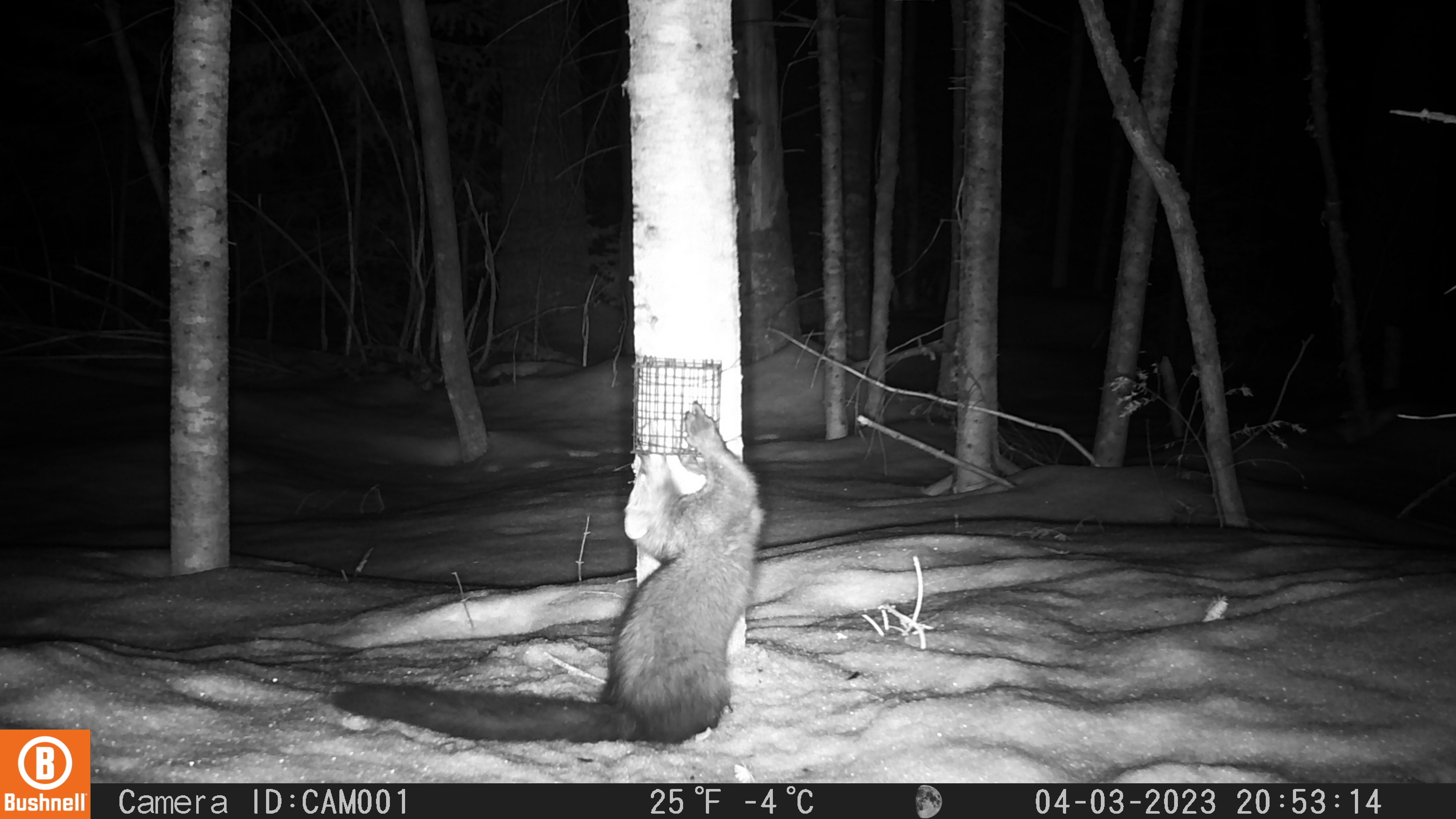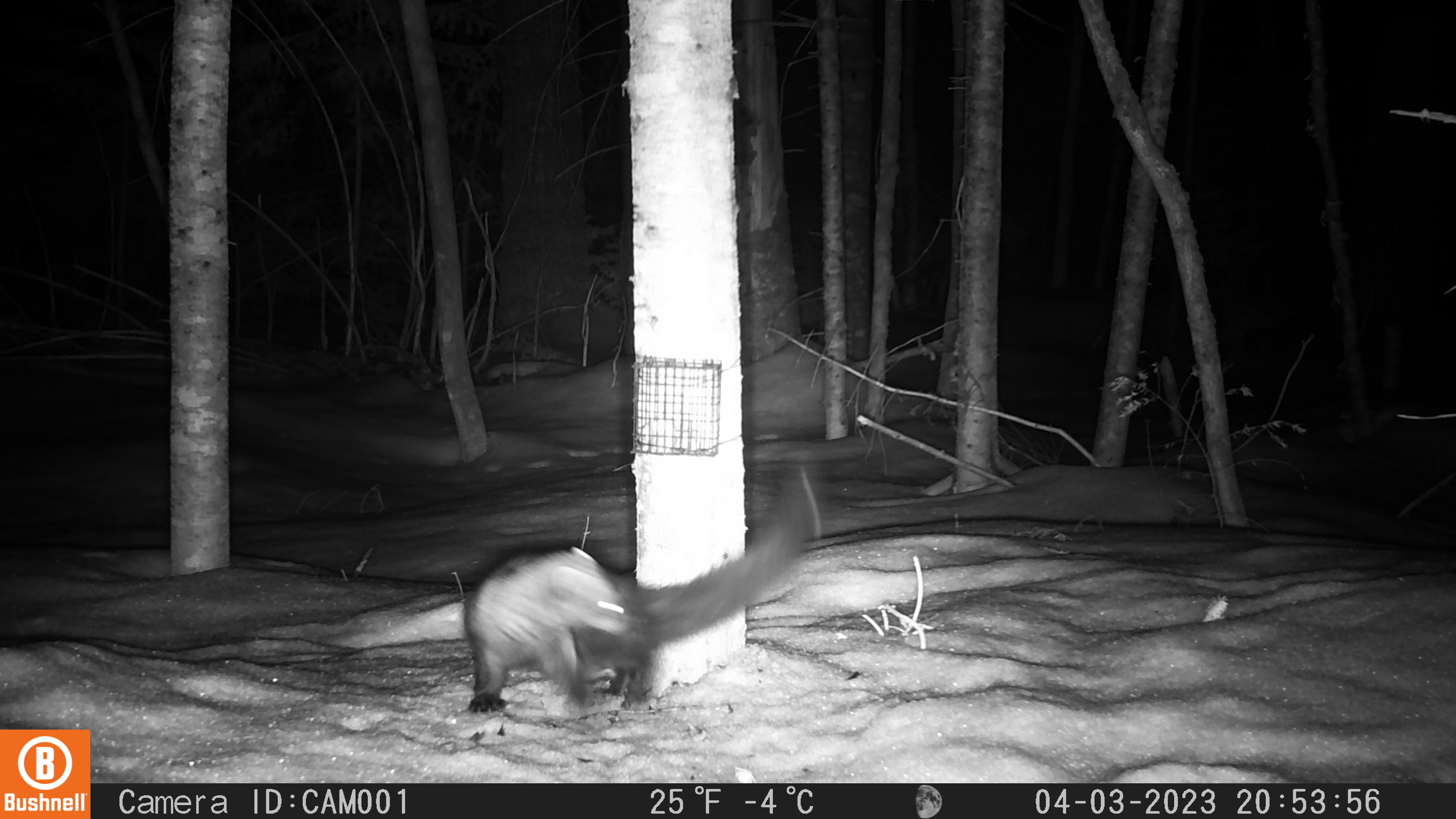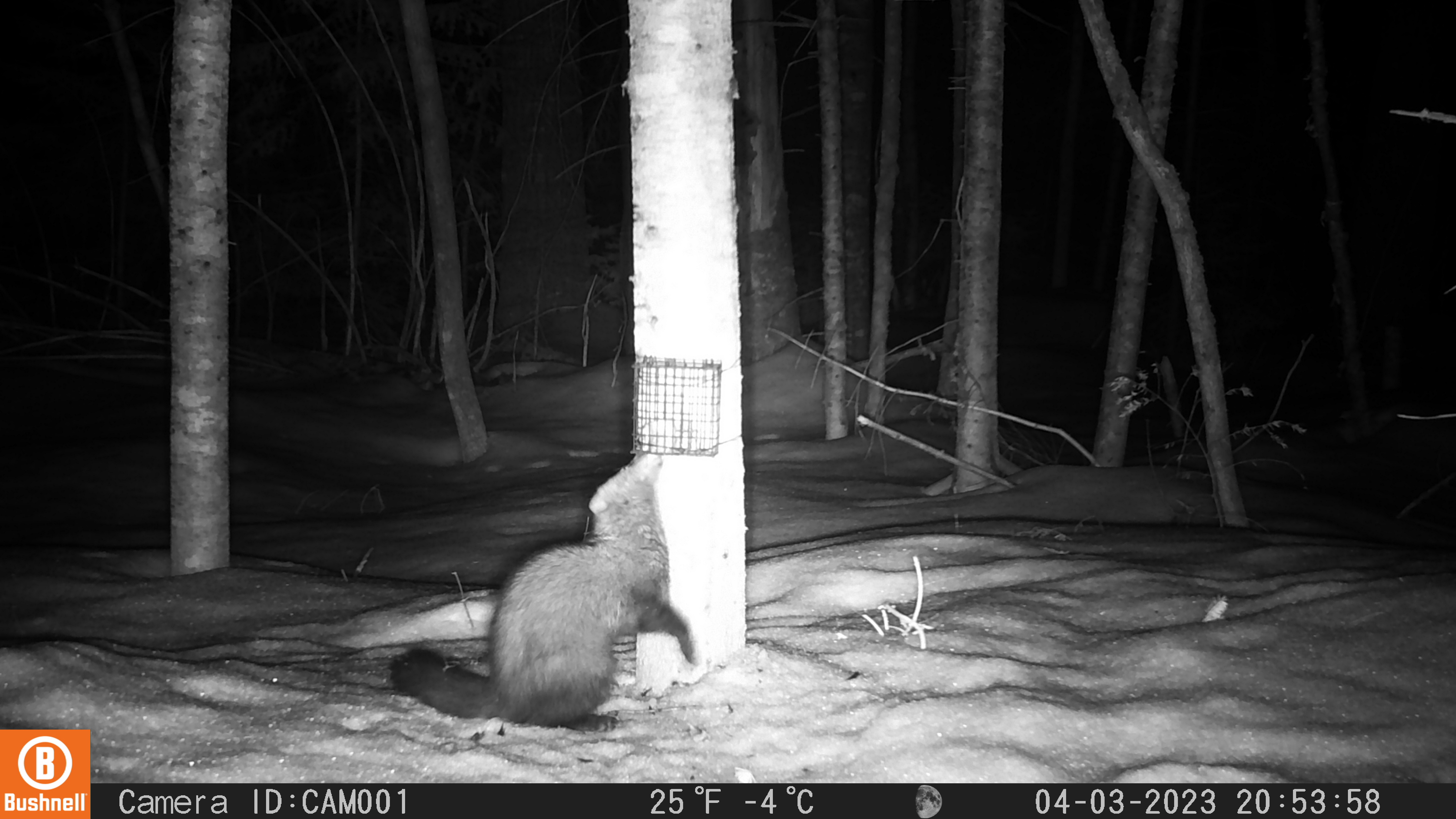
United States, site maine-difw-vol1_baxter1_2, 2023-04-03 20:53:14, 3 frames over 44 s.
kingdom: Animalia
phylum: Chordata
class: Mammalia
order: Carnivora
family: Mustelidae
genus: Pekania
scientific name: Pekania pennanti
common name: fisher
Fisher (Pekania pennanti).